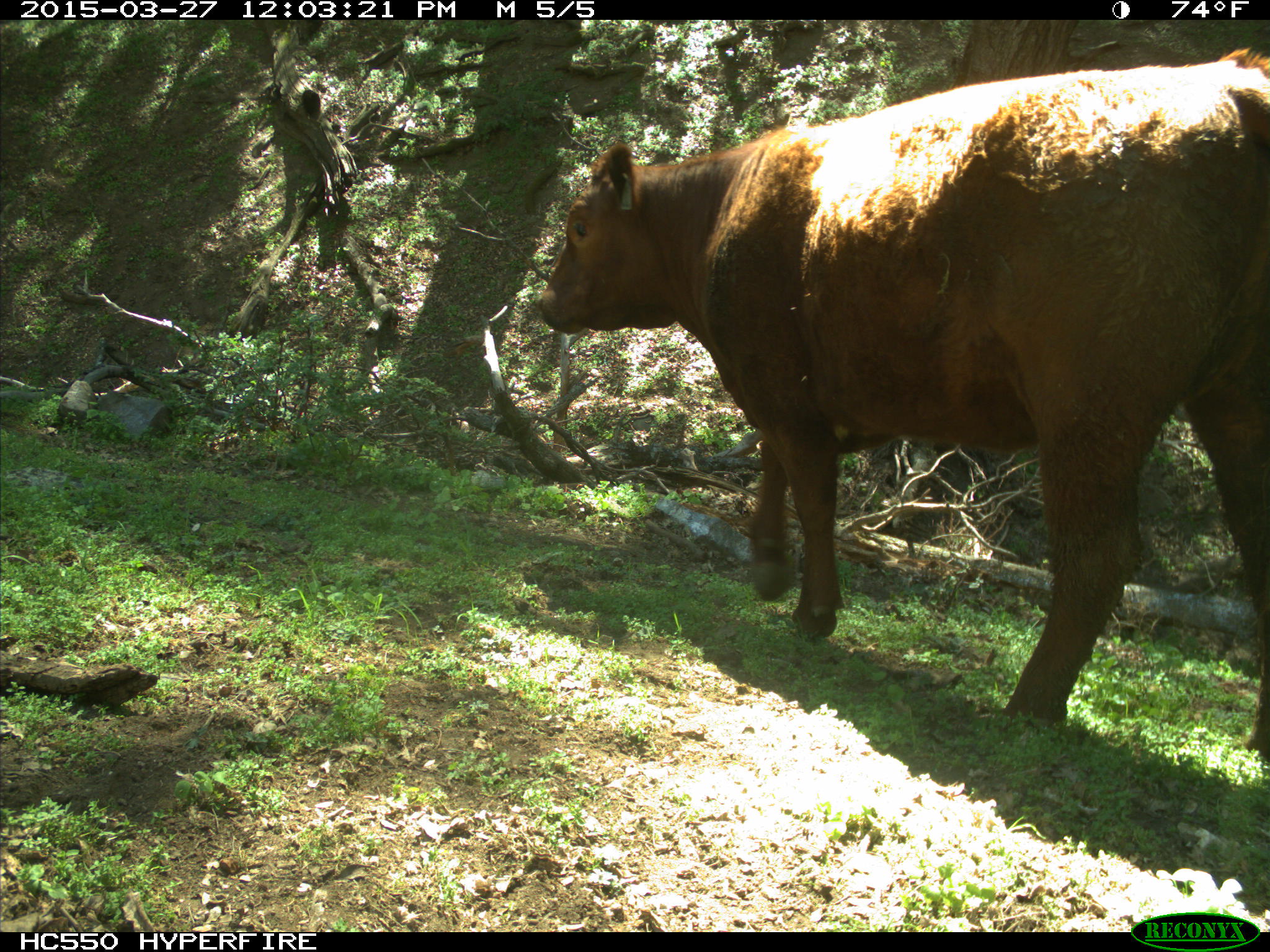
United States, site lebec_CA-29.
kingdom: Animalia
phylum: Chordata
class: Mammalia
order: Artiodactyla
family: Bovidae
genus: Bos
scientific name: Bos taurus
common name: domestic cow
Bos taurus (domestic cow).